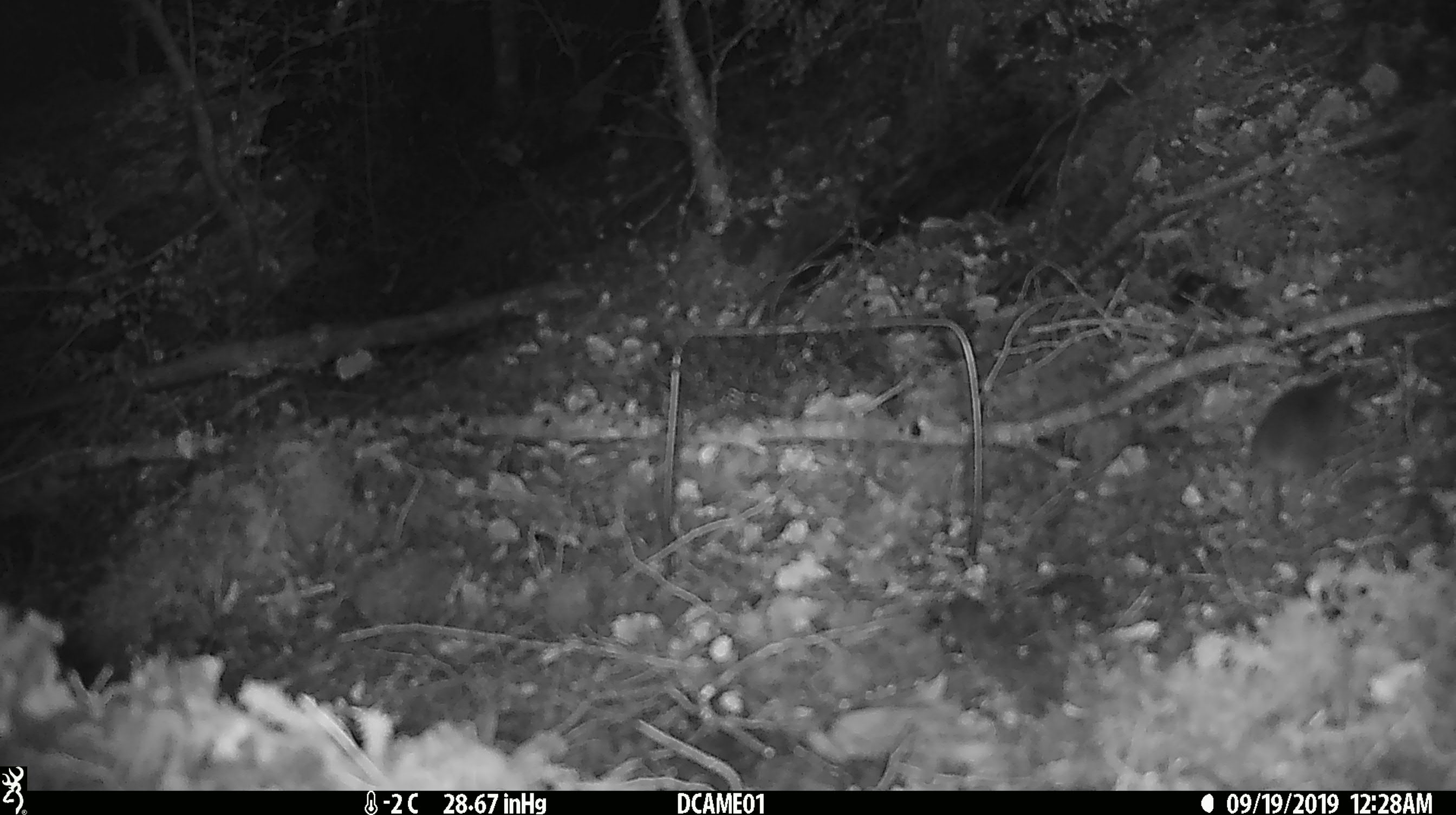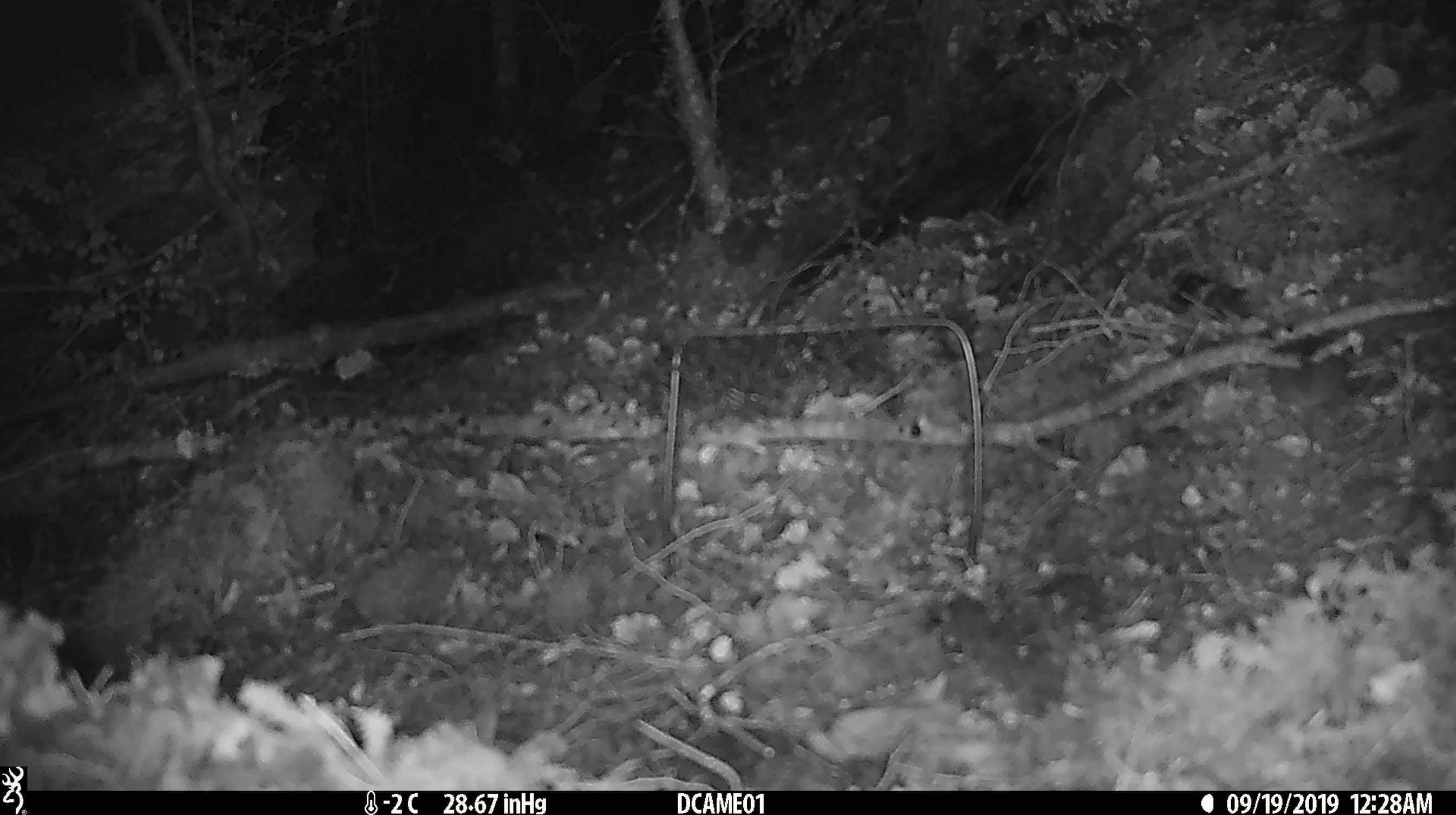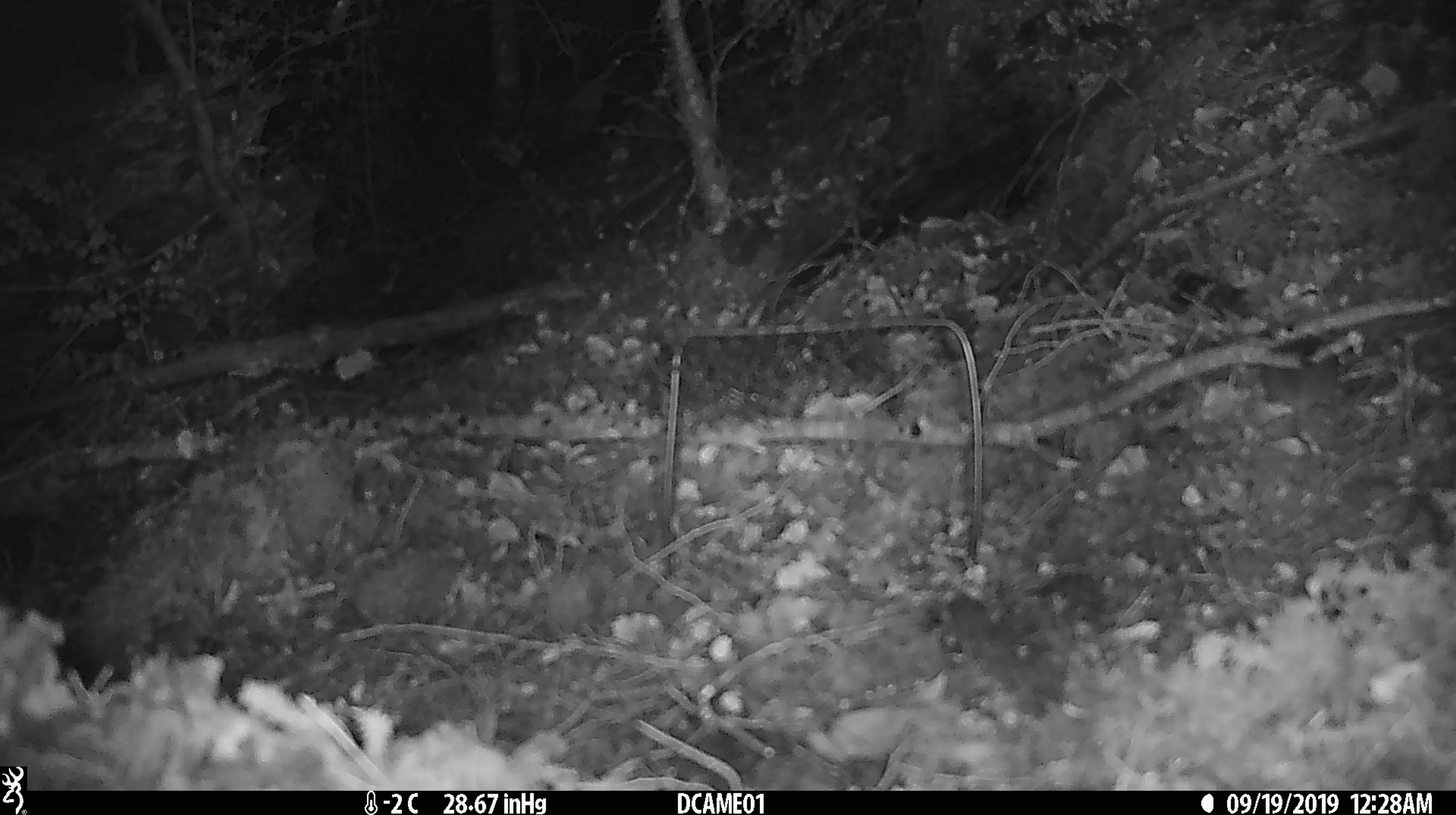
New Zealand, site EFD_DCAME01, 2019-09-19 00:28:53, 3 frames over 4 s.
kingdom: Animalia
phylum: Chordata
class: Mammalia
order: Rodentia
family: Muridae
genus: Mus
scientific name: Mus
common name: mouse